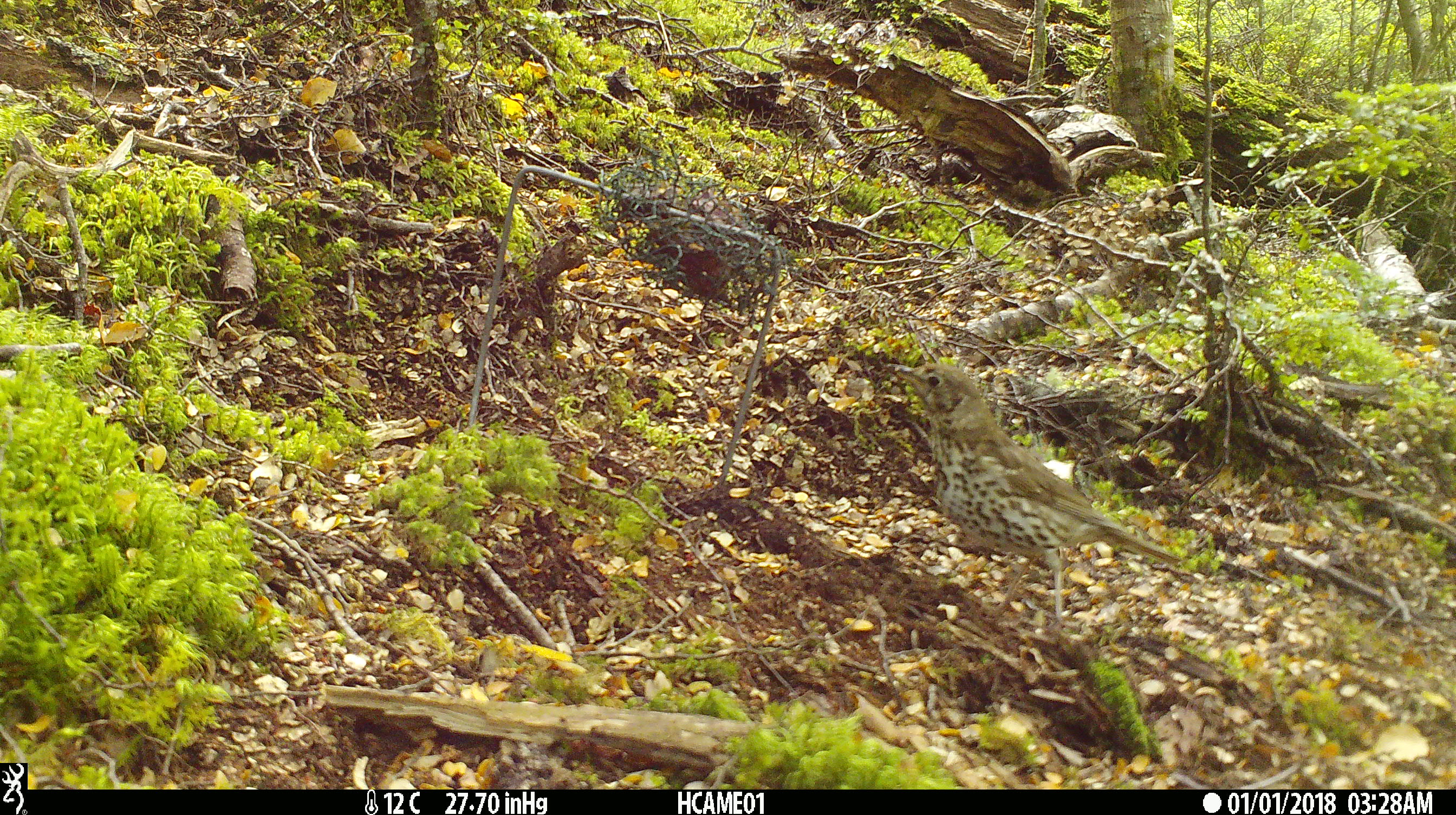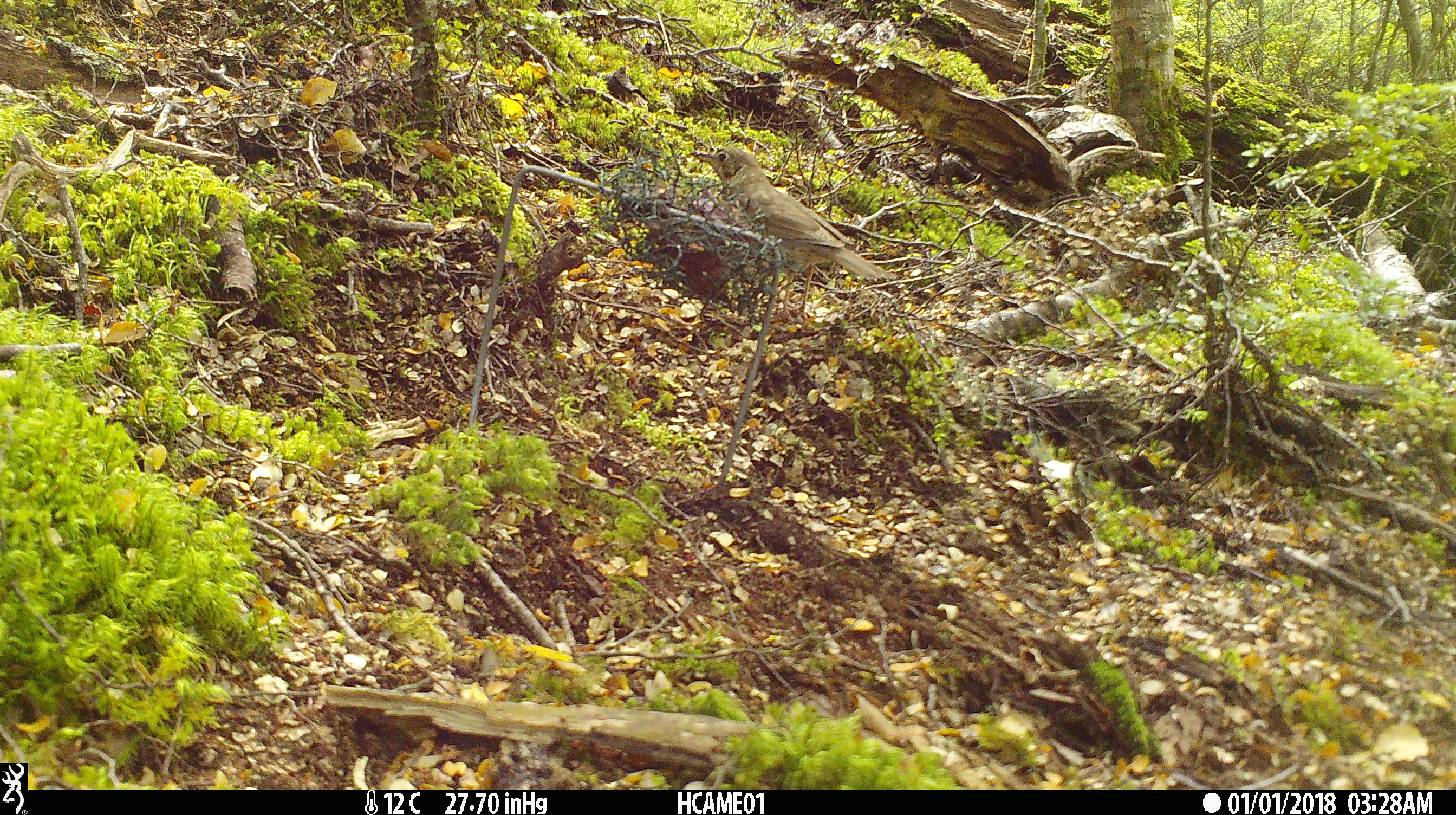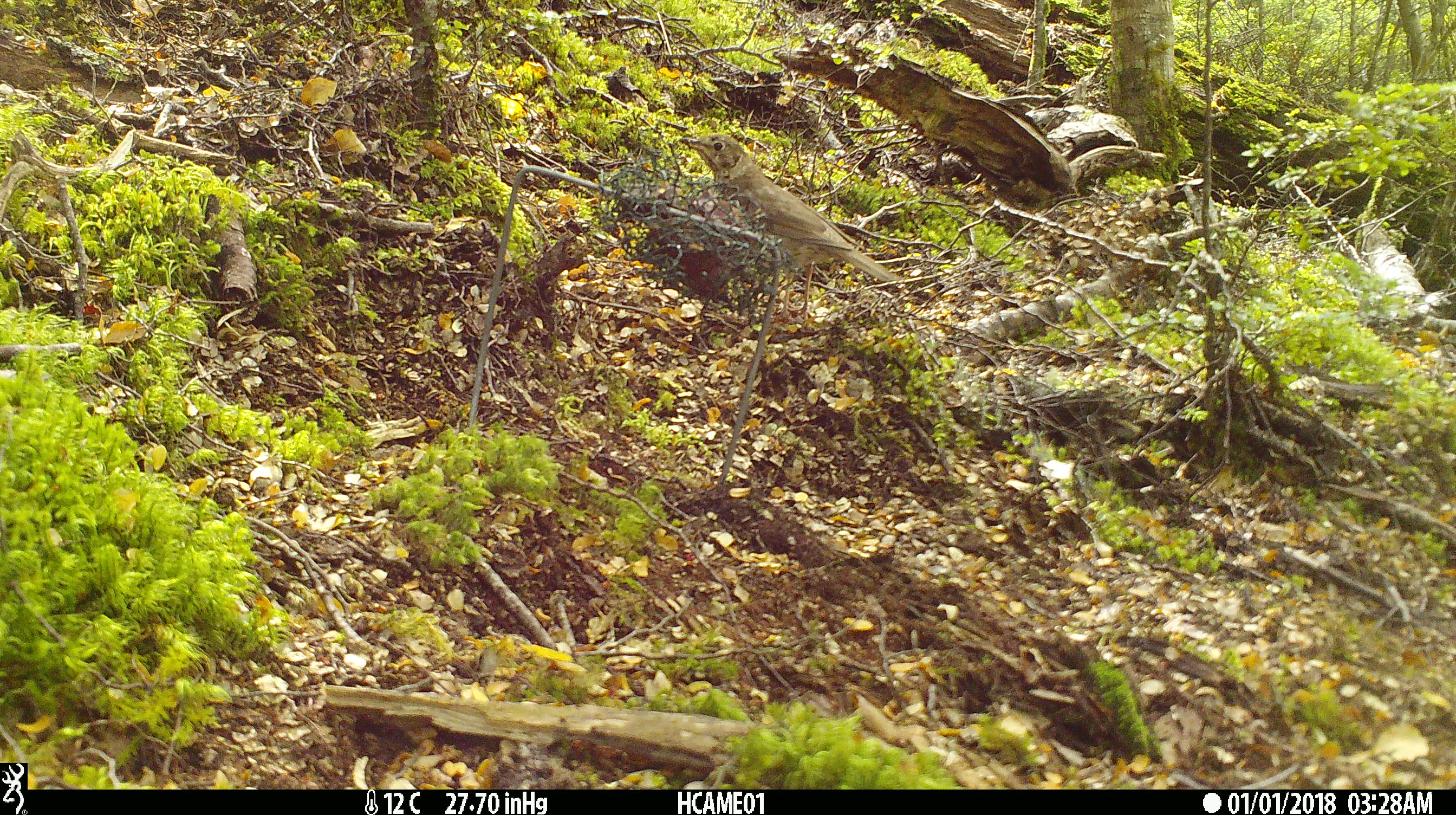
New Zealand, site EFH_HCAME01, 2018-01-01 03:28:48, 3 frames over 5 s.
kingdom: Animalia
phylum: Chordata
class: Aves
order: Passeriformes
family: Turdidae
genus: Turdus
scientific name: Turdus philomelos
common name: song thrush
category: thrush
Thrush (song thrush) (Turdus philomelos).